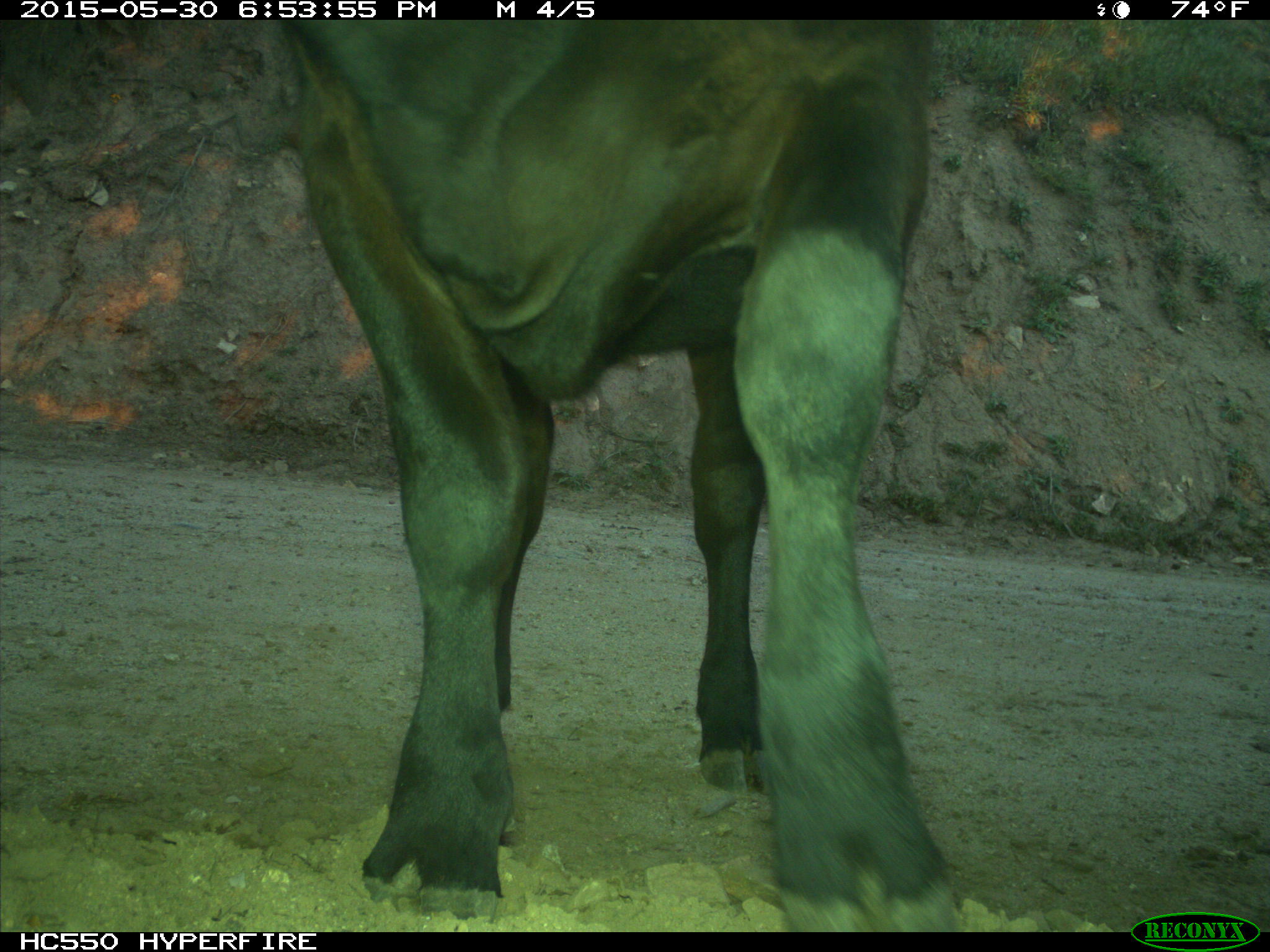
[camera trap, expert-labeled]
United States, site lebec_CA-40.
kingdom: Animalia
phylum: Chordata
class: Mammalia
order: Artiodactyla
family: Bovidae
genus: Bos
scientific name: Bos taurus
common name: domestic cow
Bos taurus (domestic cow).